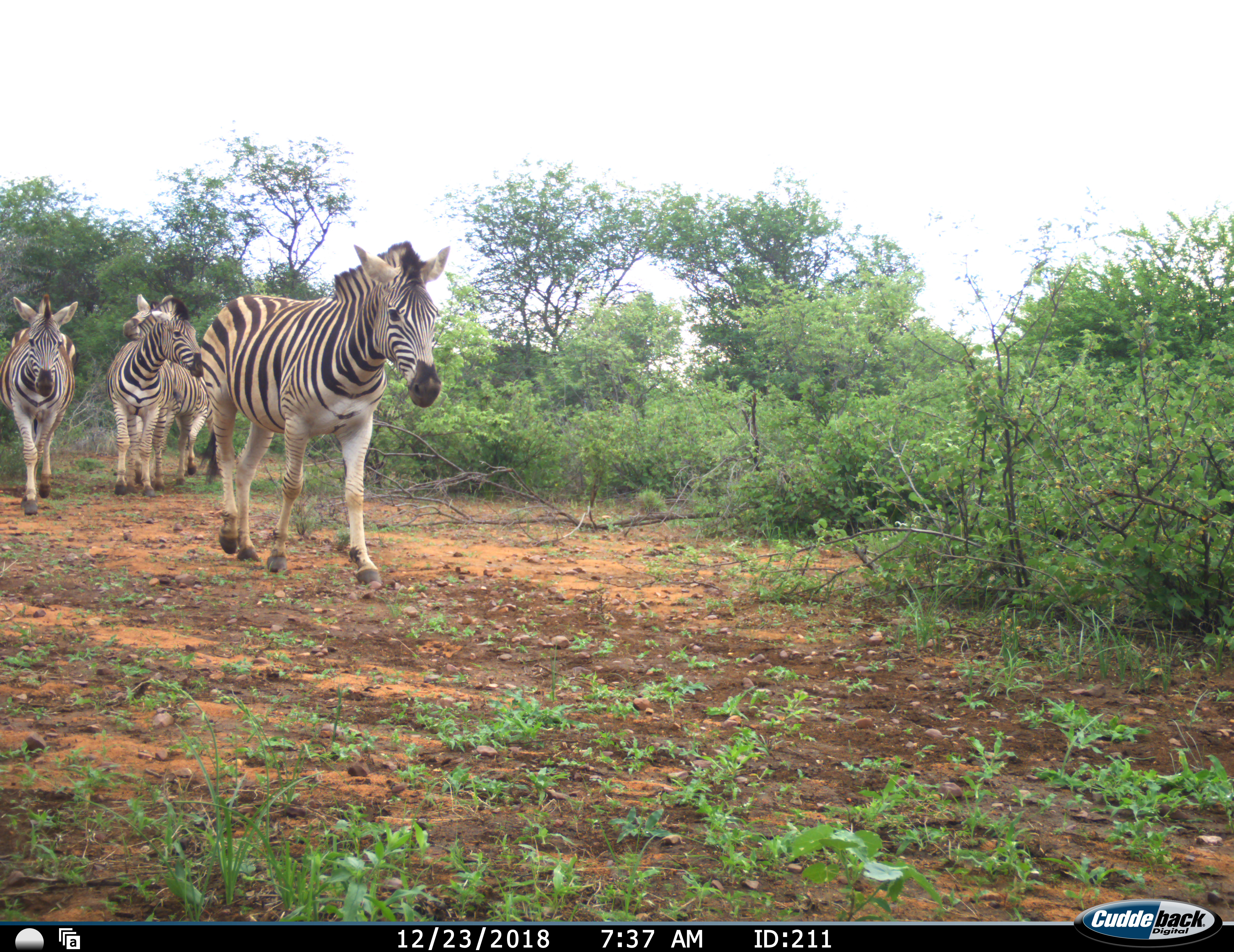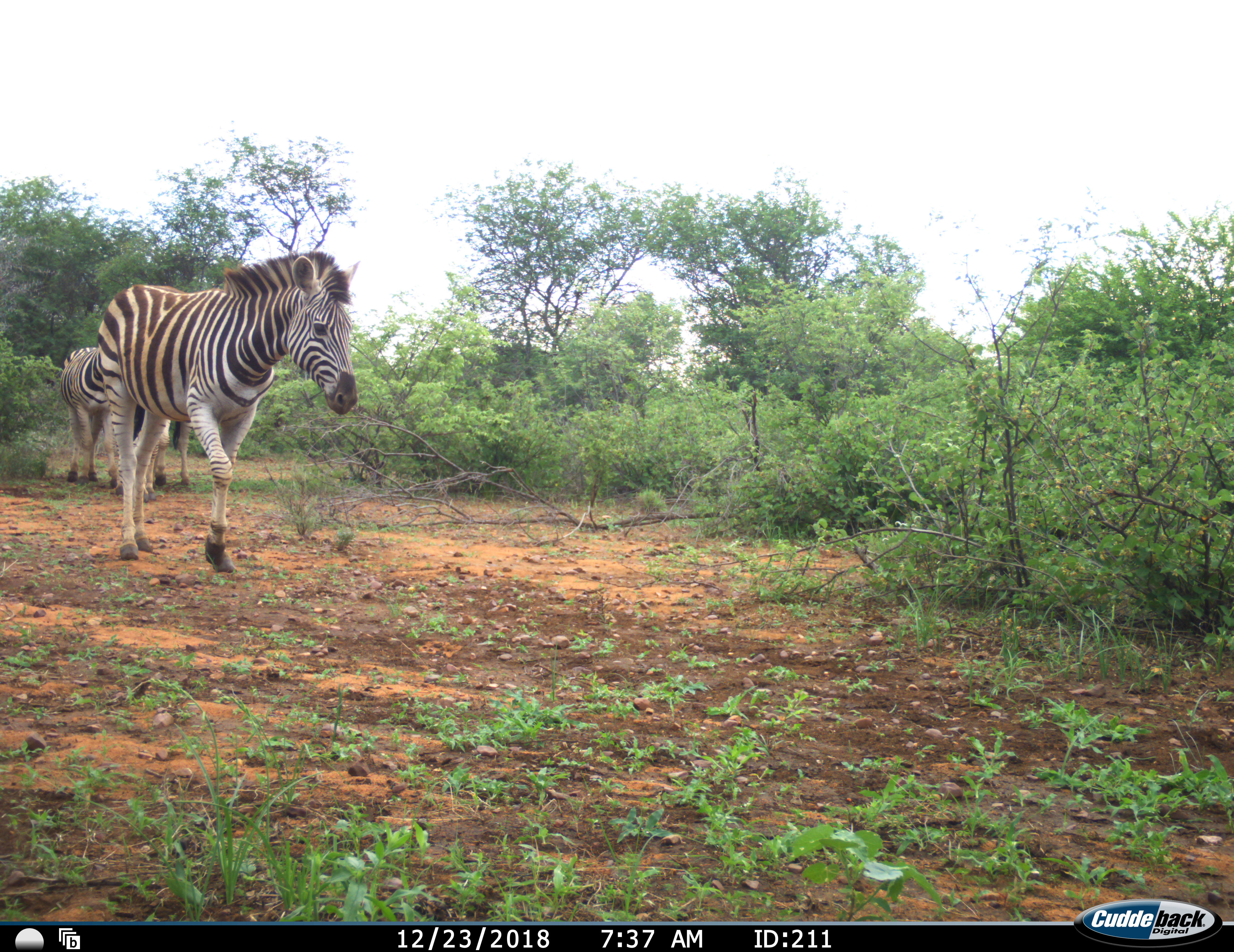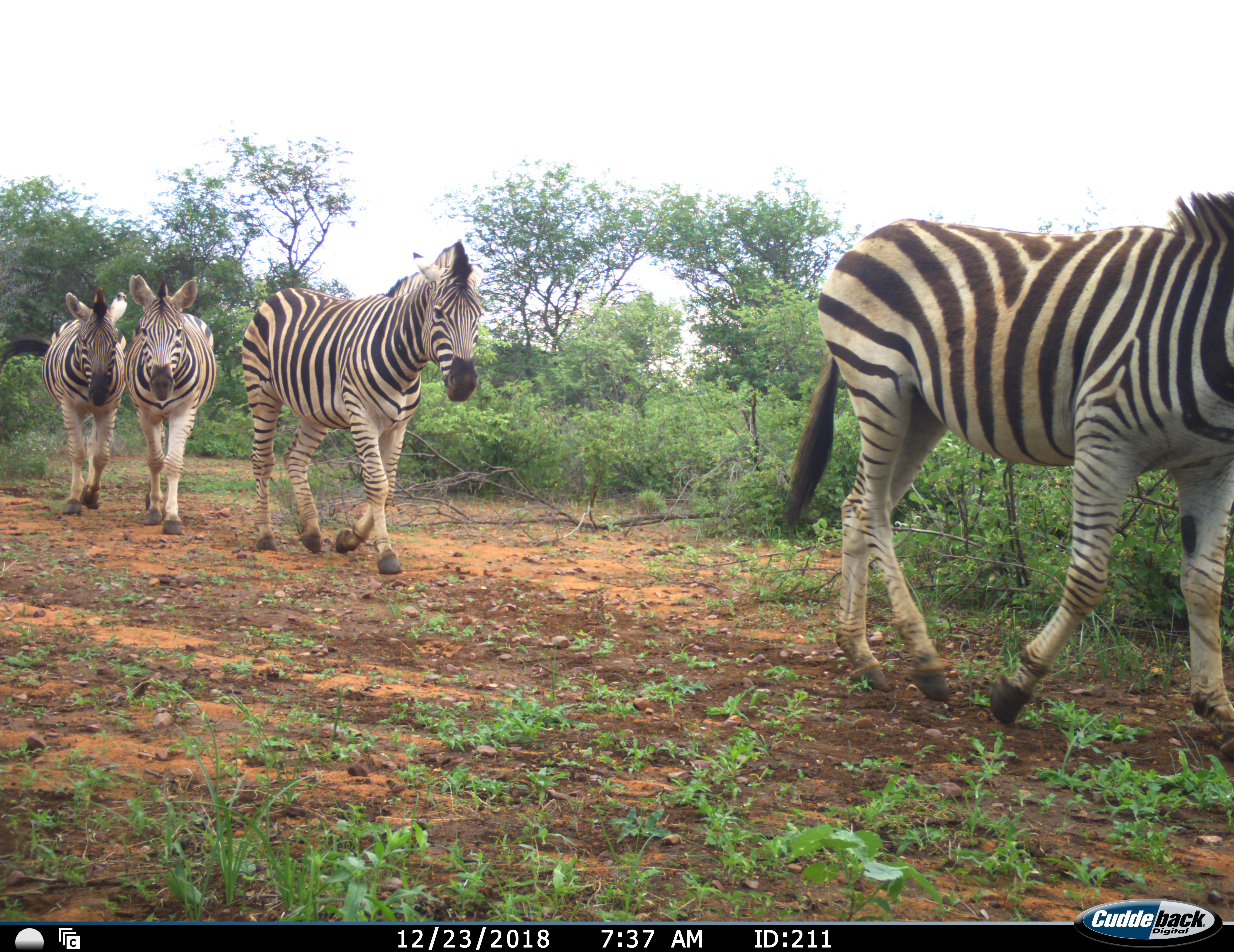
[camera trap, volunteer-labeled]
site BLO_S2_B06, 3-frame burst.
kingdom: Animalia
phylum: Chordata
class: Mammalia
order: Perissodactyla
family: Equidae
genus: Equus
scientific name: Equus quagga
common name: plains zebra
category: zebraplains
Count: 4.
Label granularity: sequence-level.